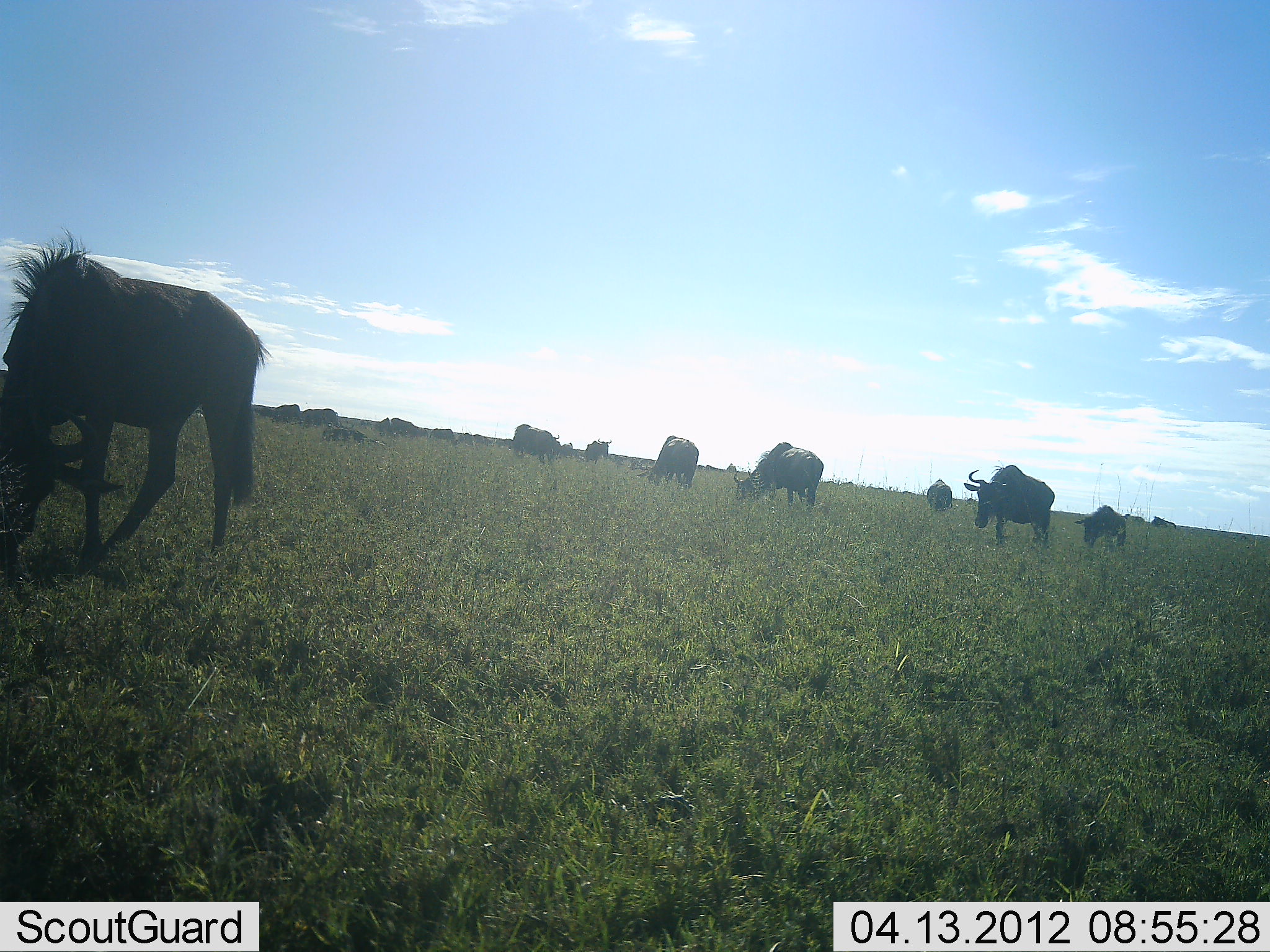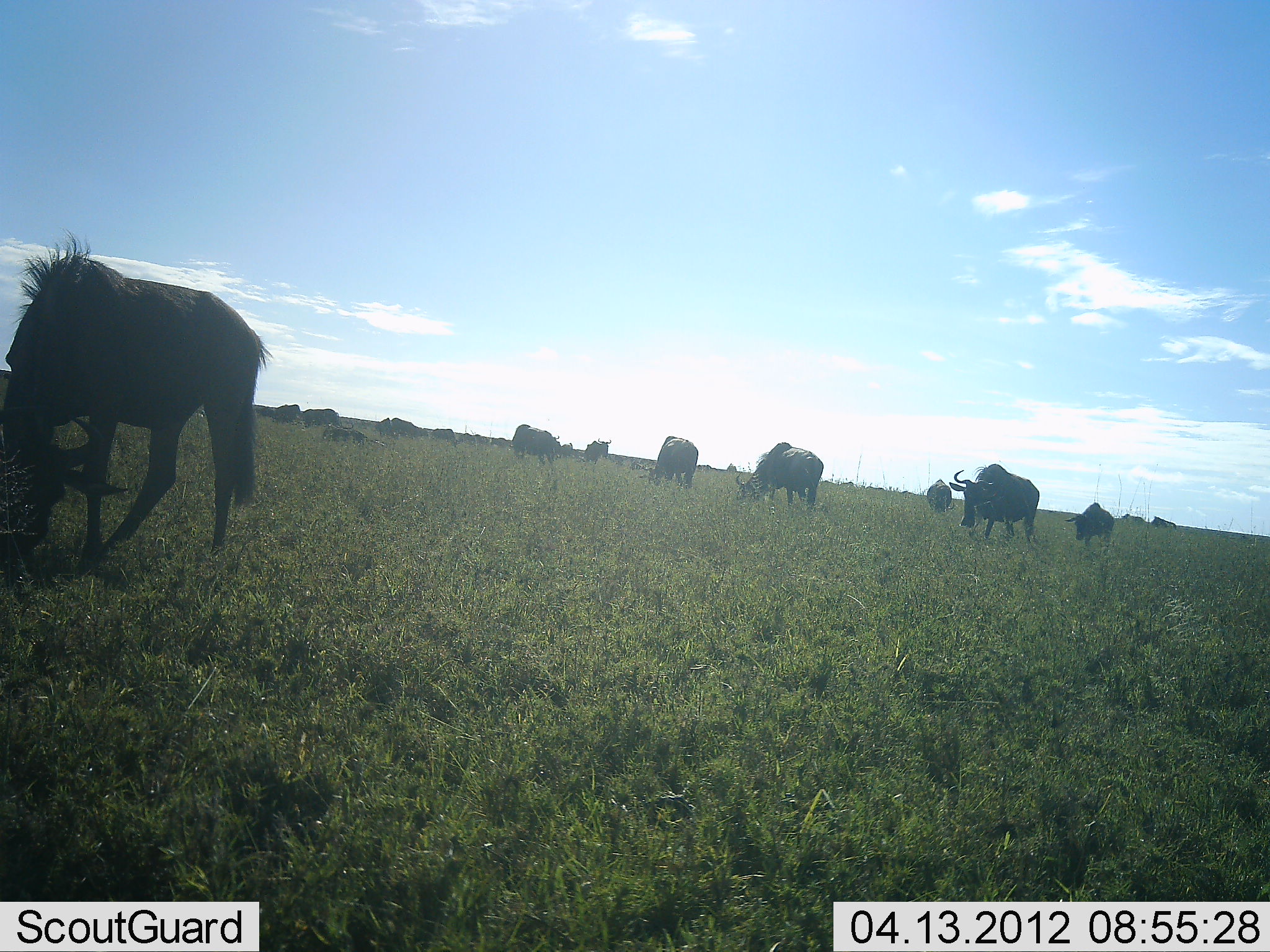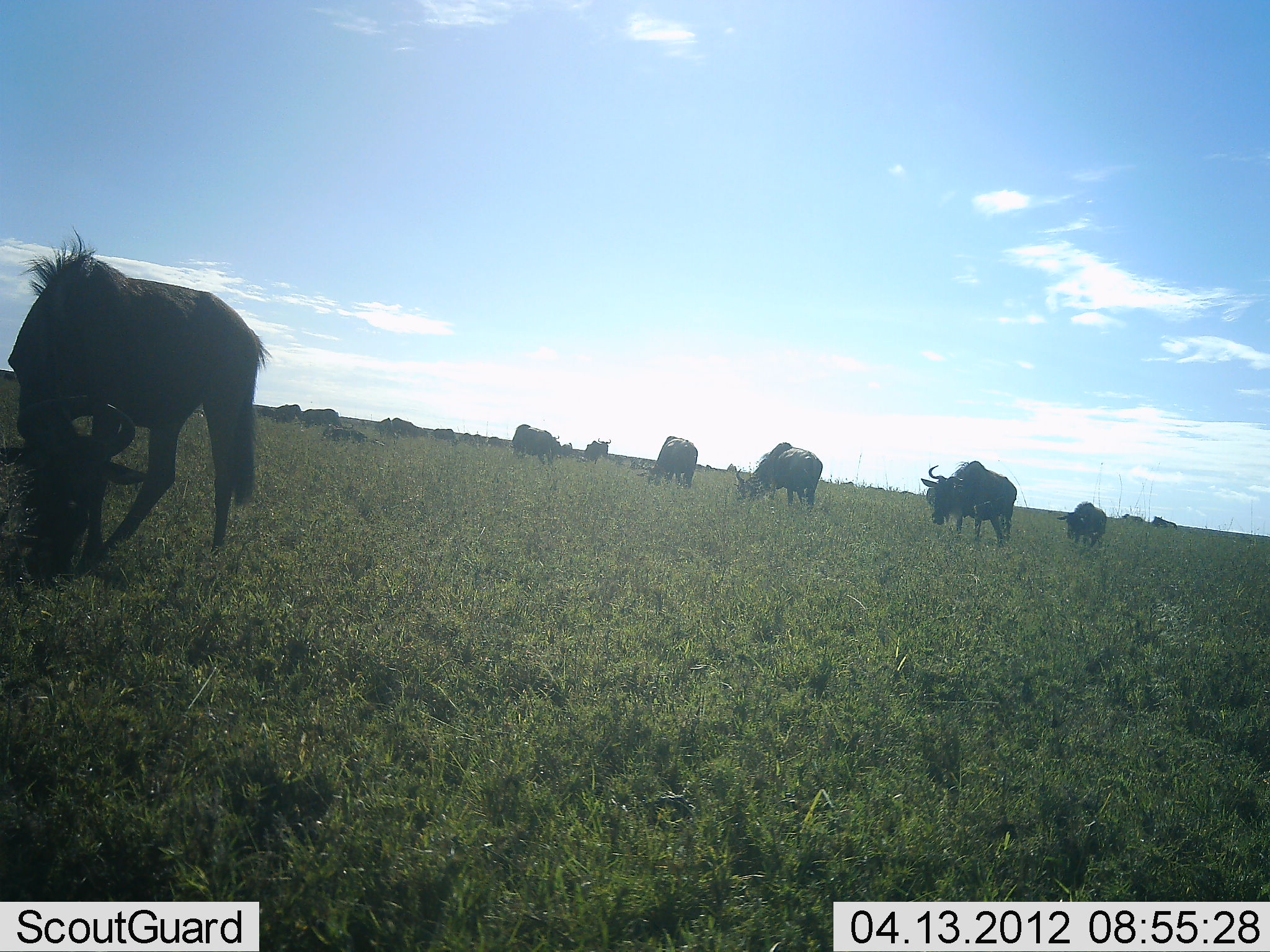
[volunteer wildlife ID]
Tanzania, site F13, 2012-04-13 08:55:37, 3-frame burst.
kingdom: Animalia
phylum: Chordata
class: Mammalia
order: Artiodactyla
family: Bovidae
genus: Connochaetes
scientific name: Connochaetes taurinus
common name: blue wildebeest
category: wildebeest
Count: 11-50.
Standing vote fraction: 41%.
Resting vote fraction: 6%.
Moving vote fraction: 47%.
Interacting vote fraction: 6%.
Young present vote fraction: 12%.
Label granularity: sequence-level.